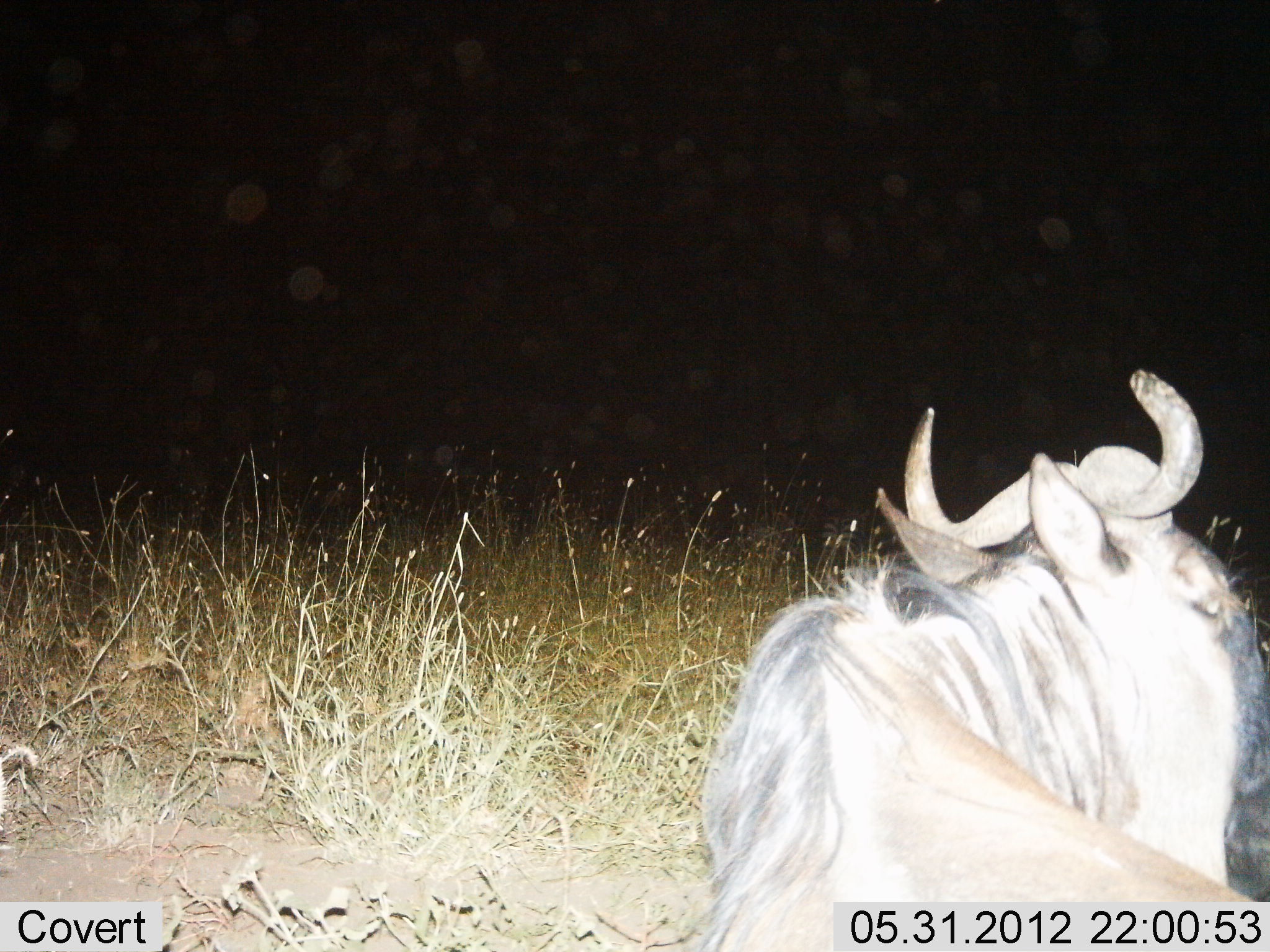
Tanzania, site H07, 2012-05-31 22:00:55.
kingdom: Animalia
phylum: Chordata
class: Mammalia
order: Artiodactyla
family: Bovidae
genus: Connochaetes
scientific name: Connochaetes taurinus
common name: blue wildebeest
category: wildebeest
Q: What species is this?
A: Wildebeest (blue wildebeest) (Connochaetes taurinus).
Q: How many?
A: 1.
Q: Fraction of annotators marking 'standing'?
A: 20%.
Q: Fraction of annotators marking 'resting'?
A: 70%.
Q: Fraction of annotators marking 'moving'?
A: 10%.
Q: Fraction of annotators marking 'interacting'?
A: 0%.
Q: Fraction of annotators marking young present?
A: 0%.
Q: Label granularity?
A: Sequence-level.